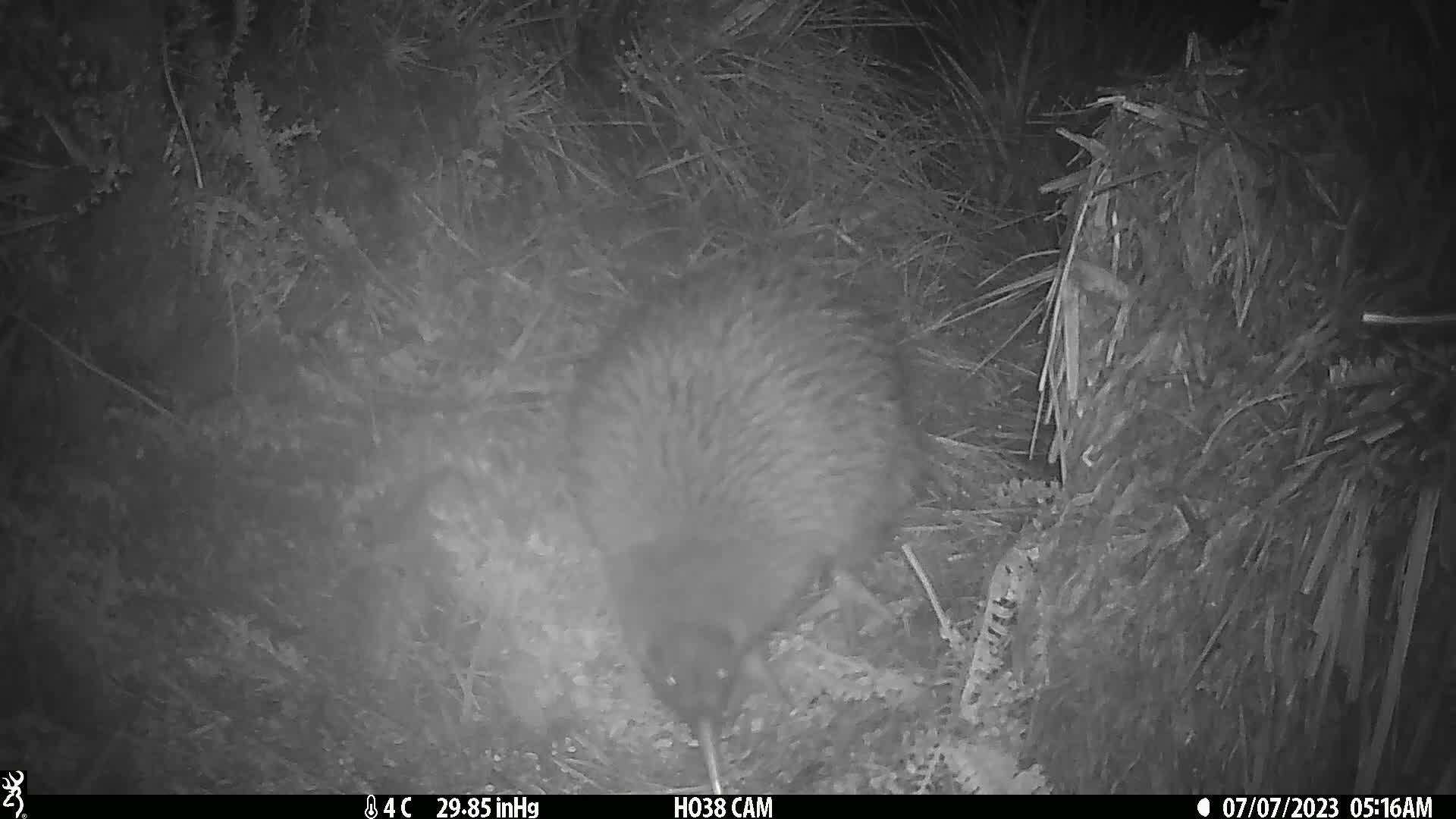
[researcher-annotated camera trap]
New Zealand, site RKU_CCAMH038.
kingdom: Animalia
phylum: Chordata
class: Aves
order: Apterygiformes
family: Apterygidae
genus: Apteryx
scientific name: Apteryx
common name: kiwi